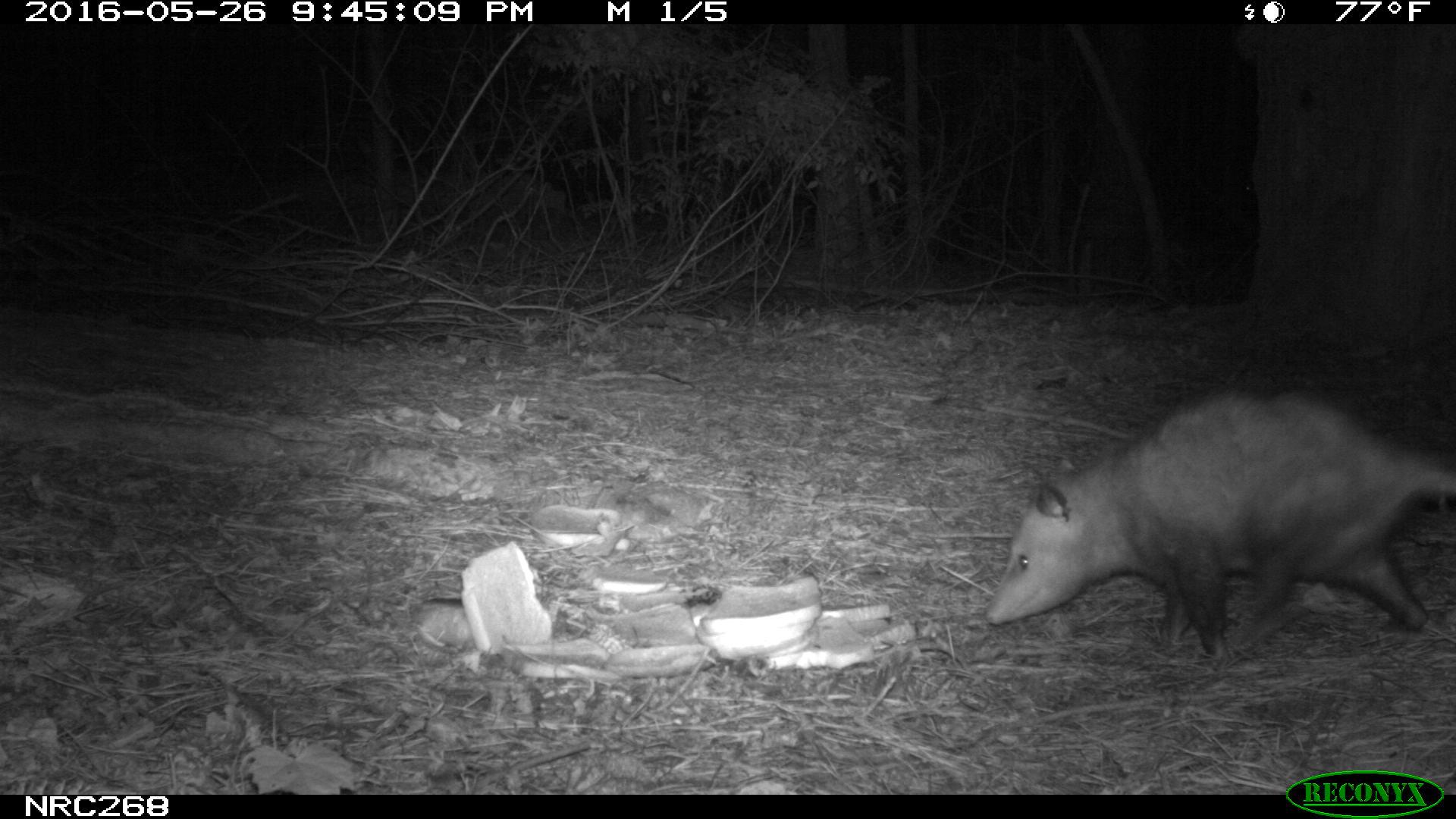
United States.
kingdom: Animalia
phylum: Chordata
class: Mammalia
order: Didelphimorphia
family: Didelphidae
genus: Didelphis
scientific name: Didelphis virginiana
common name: virginia opossum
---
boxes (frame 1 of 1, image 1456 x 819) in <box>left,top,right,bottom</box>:
Virginia Opossum: <box>975,384,1456,667</box>